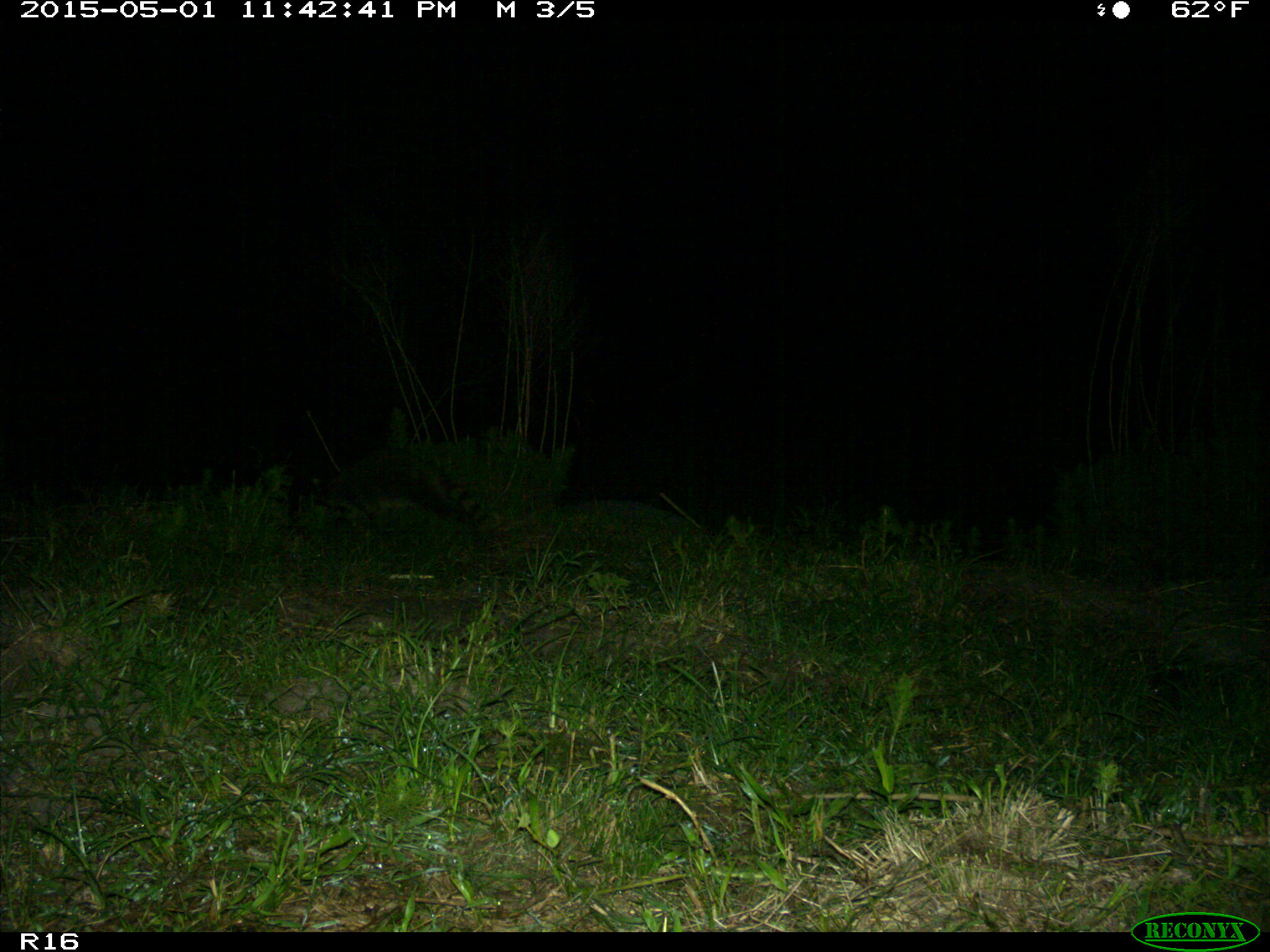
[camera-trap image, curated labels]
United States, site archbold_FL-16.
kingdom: Animalia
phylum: Chordata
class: Mammalia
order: Carnivora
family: Procyonidae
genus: Procyon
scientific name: Procyon lotor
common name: common raccoon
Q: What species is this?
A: Procyon lotor (common raccoon).